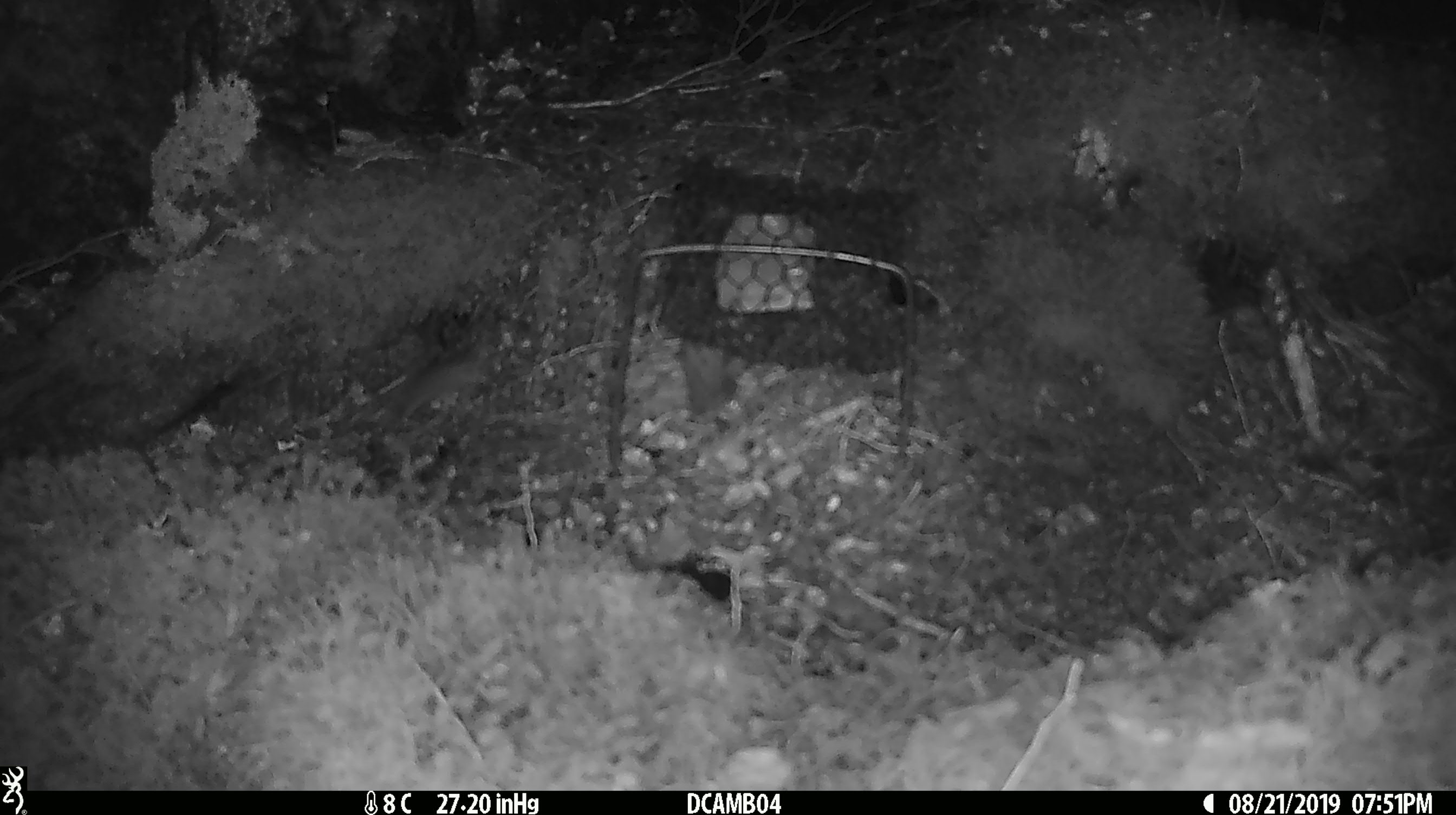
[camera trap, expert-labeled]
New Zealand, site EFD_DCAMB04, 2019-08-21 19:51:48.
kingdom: Animalia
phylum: Chordata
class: Mammalia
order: Rodentia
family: Muridae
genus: Mus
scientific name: Mus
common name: mouse